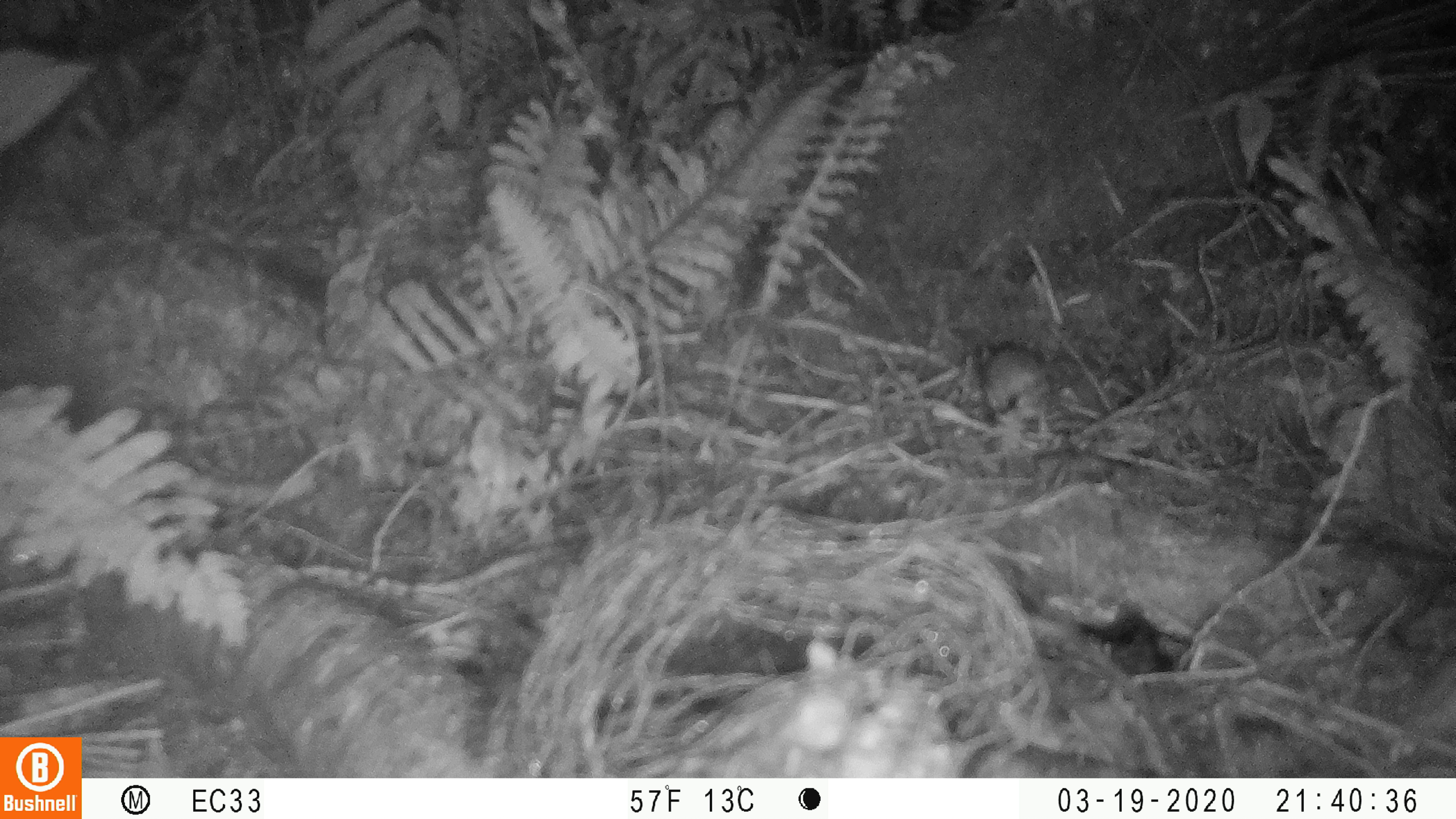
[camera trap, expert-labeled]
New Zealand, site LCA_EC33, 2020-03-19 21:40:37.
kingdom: Animalia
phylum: Chordata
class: Mammalia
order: Rodentia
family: Muridae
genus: Rattus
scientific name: Rattus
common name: rat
Rat (Rattus).